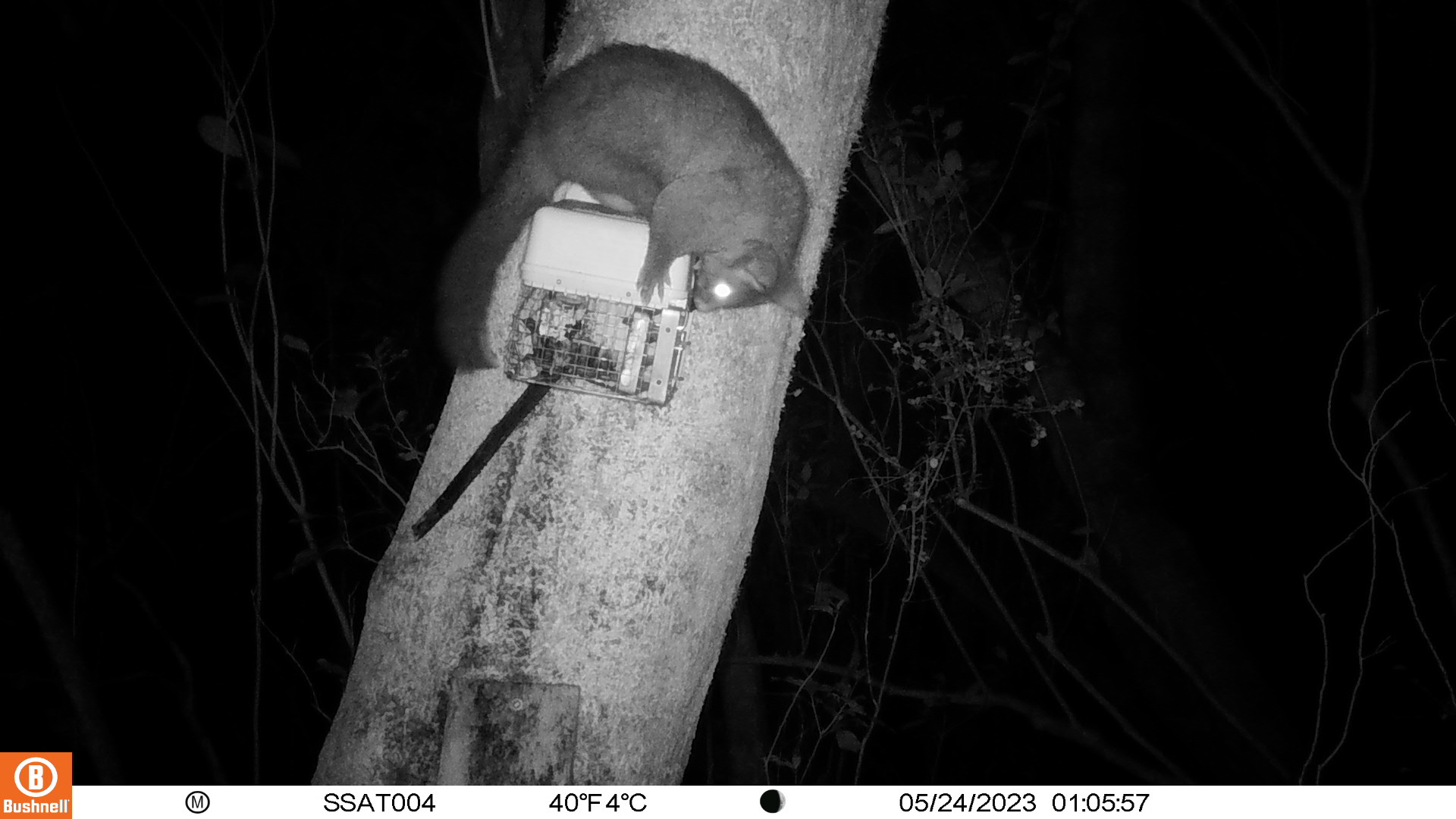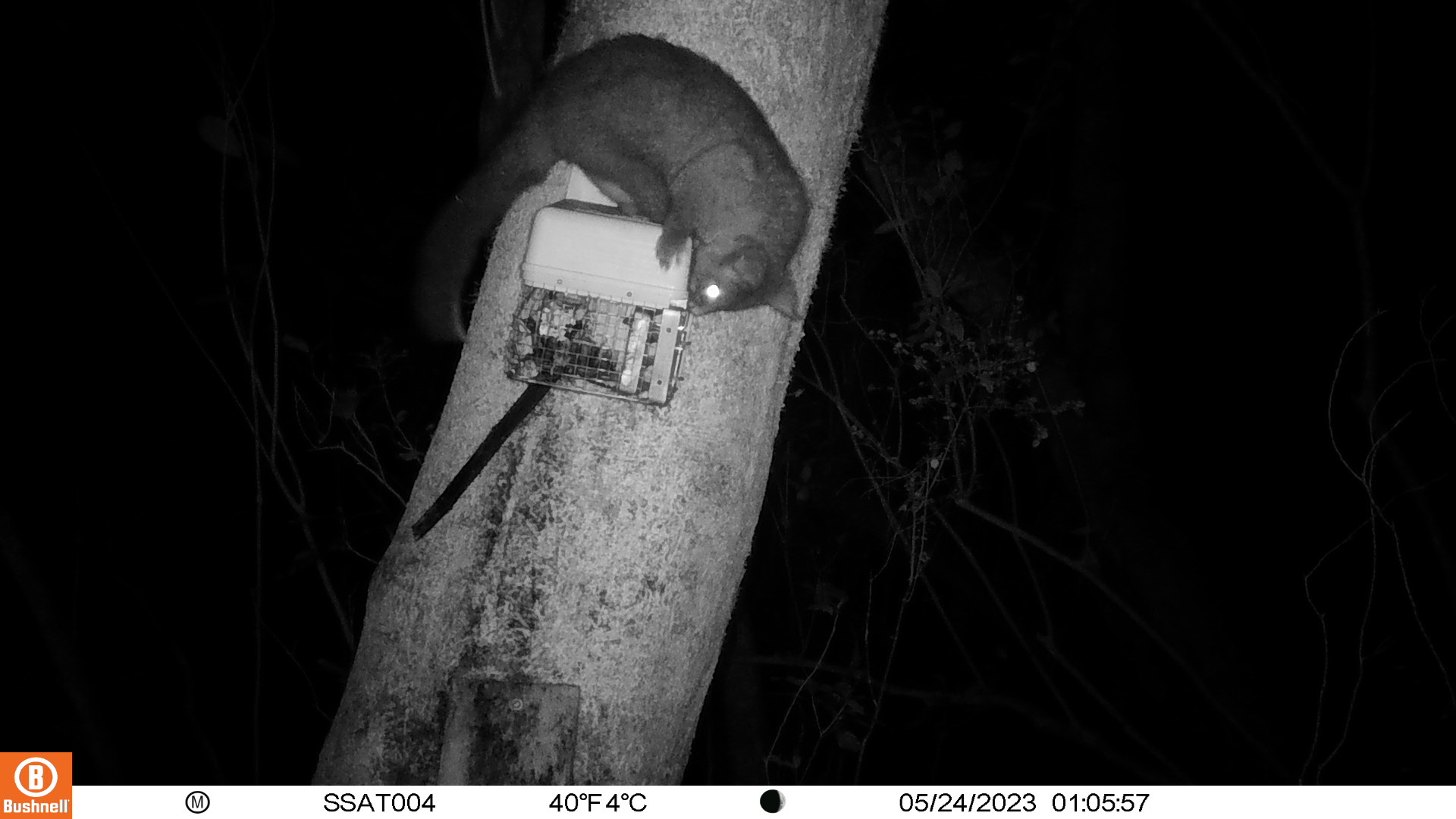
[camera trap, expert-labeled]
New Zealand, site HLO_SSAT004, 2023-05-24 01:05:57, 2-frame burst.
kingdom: Animalia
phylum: Chordata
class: Mammalia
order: Diprotodontia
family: Phalangeridae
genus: Trichosurus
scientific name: Trichosurus vulpecula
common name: common brushtail possum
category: possum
Possum (common brushtail possum) (Trichosurus vulpecula).